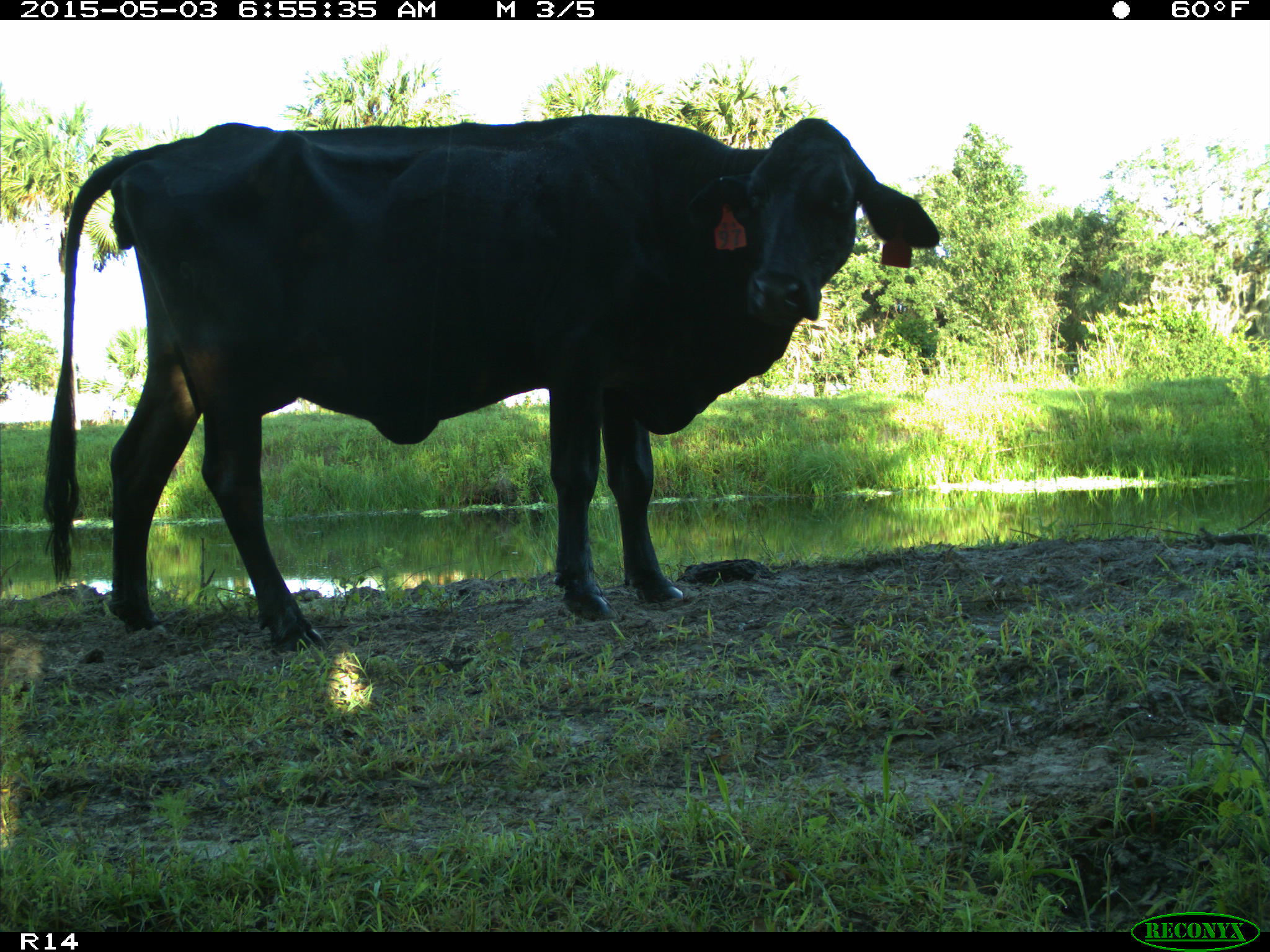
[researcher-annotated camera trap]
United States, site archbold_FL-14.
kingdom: Animalia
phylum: Chordata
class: Mammalia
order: Artiodactyla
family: Bovidae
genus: Bos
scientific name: Bos taurus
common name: domestic cow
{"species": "Bos taurus (domestic cow)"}